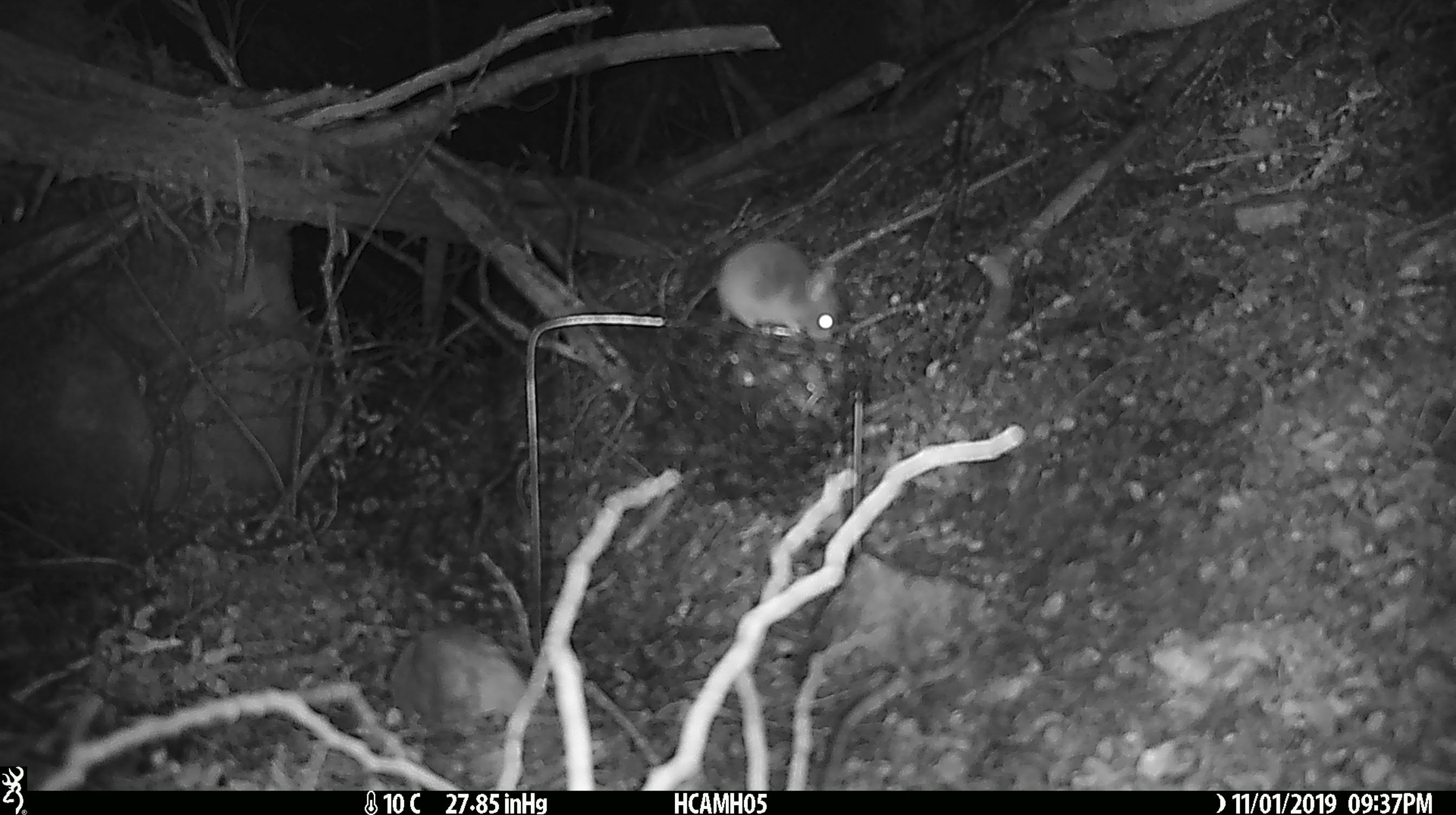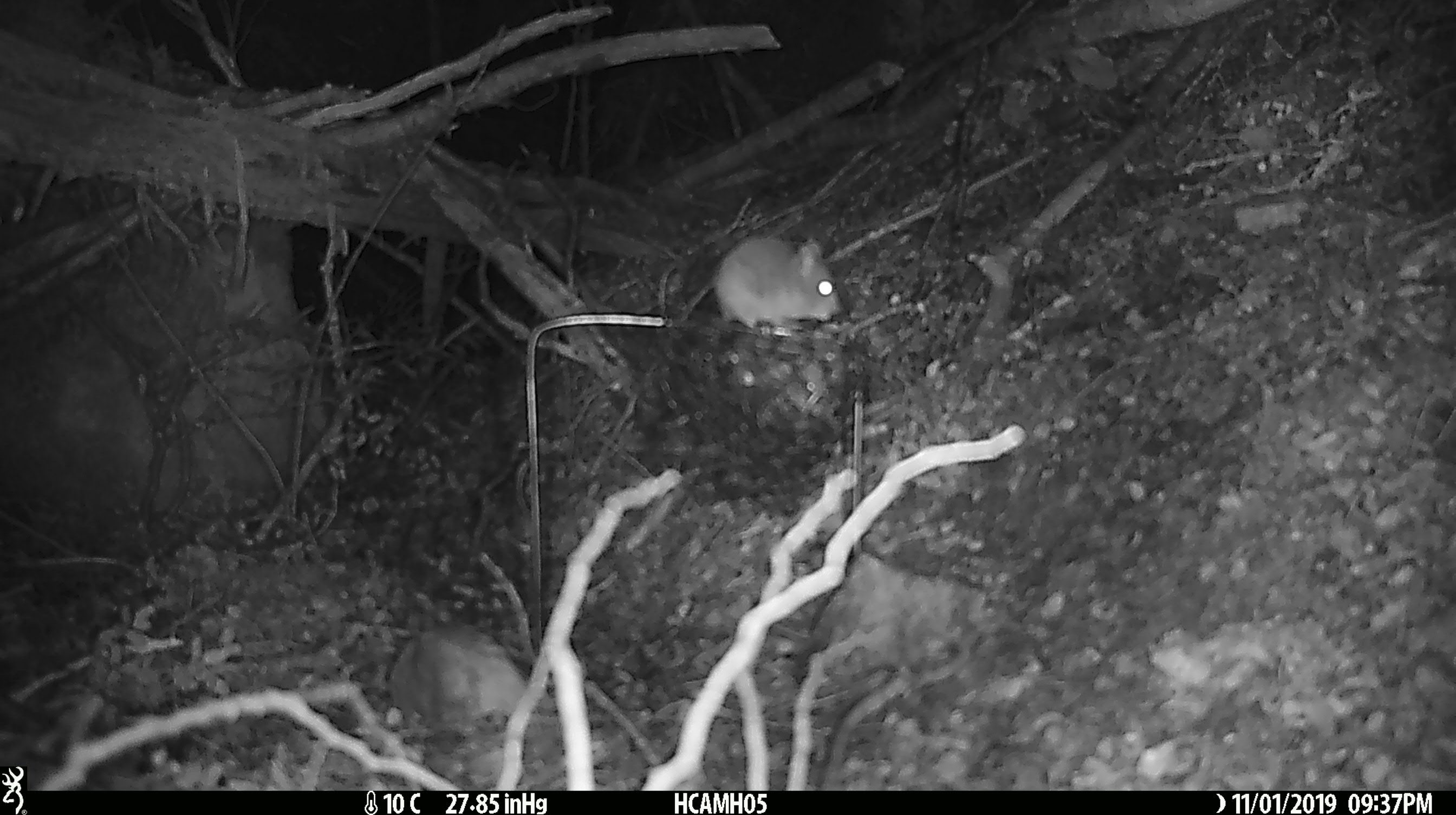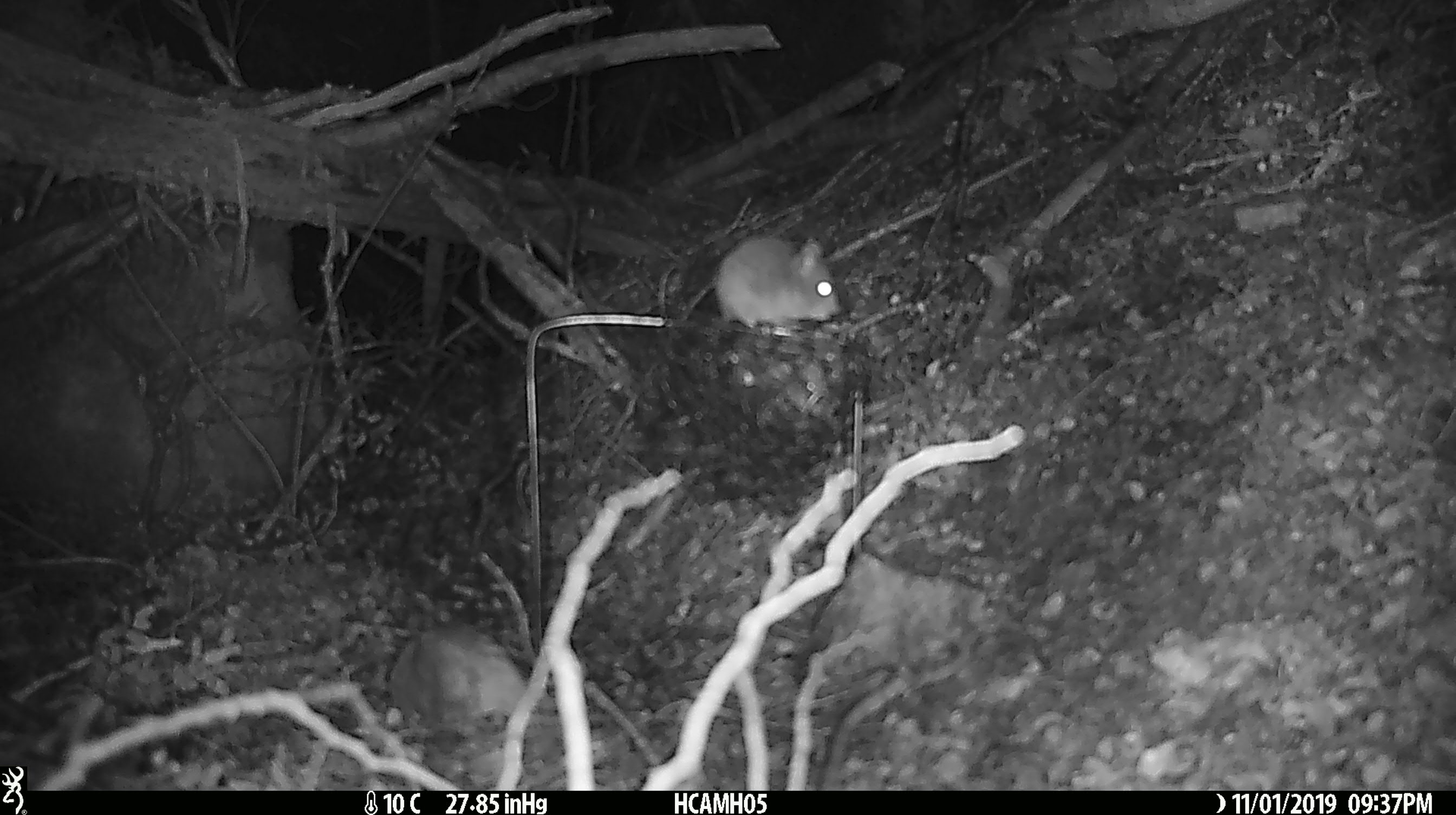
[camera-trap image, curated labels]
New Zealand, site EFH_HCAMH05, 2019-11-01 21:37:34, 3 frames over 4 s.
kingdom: Animalia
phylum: Chordata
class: Mammalia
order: Rodentia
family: Muridae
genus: Mus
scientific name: Mus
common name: mouse